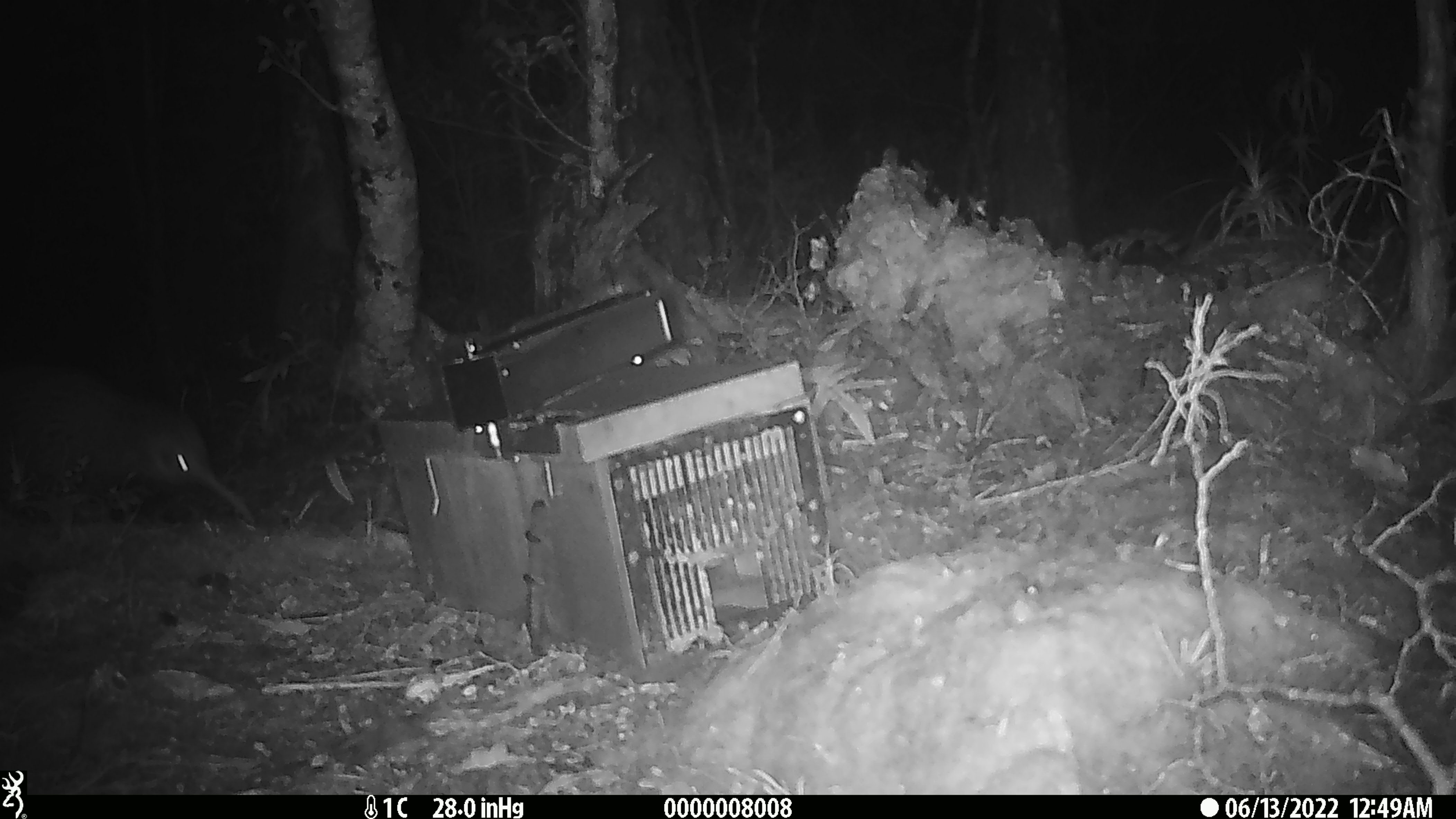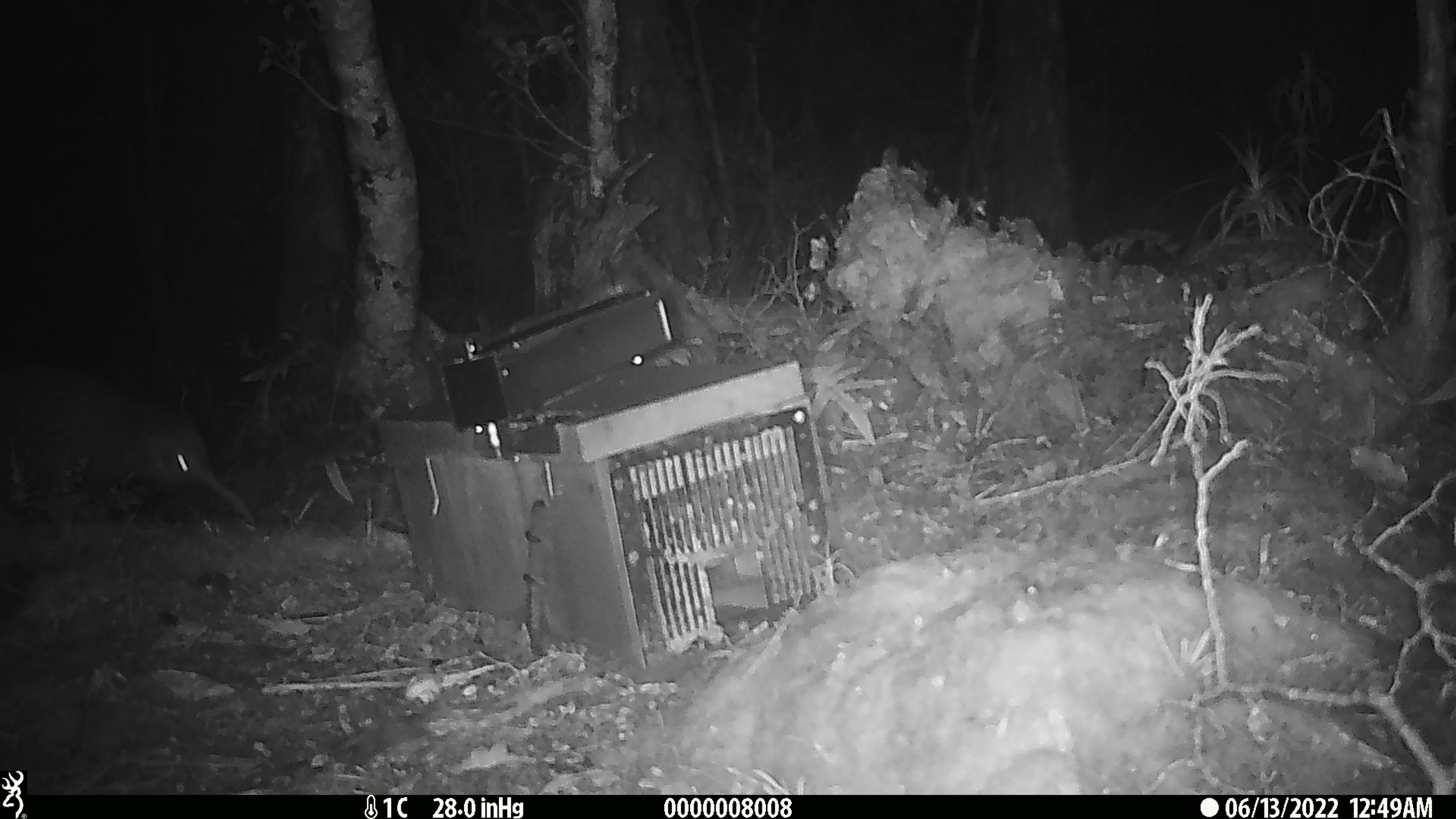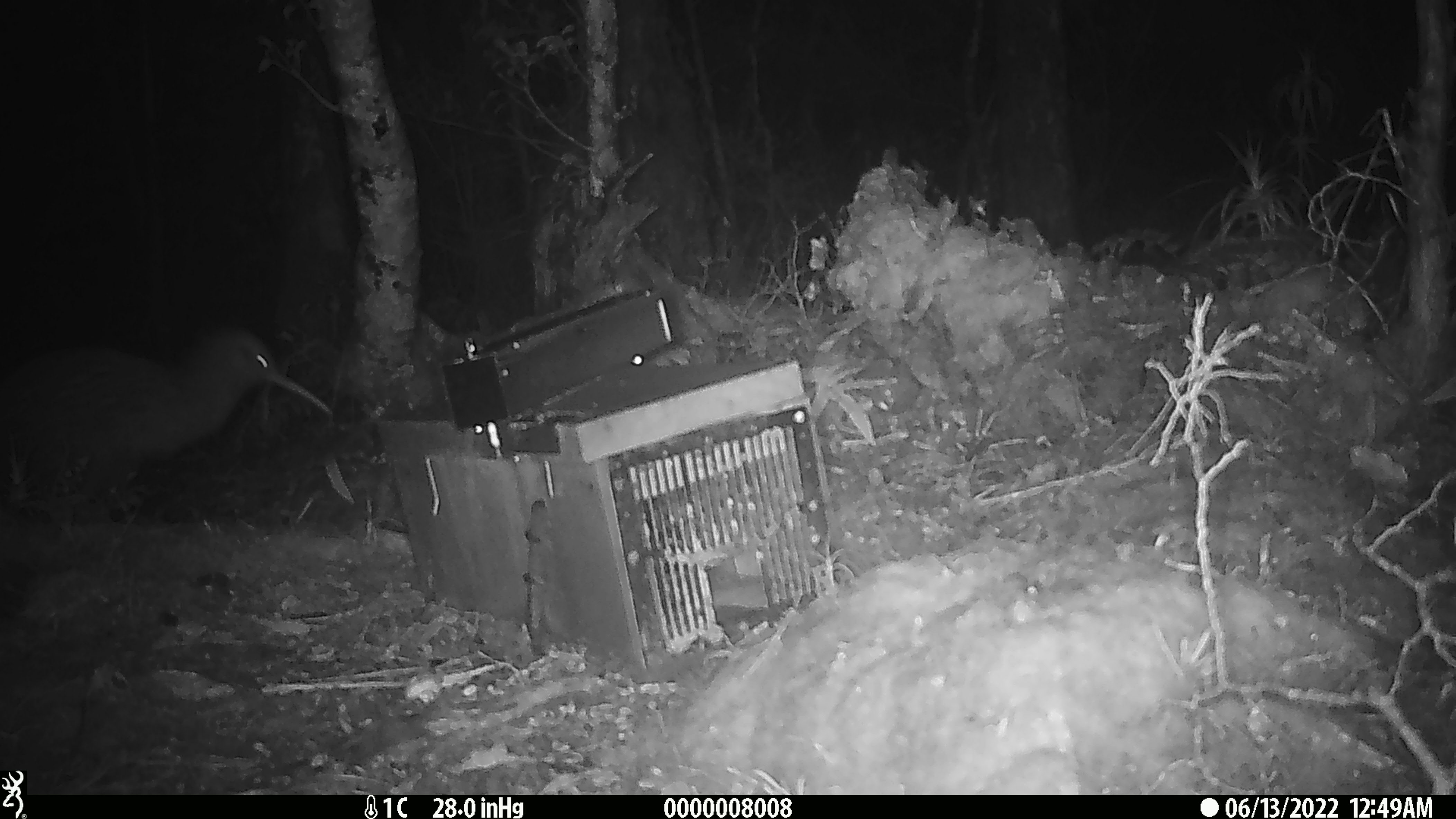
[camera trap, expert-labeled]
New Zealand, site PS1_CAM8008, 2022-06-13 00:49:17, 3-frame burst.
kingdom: Animalia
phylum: Chordata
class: Aves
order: Apterygiformes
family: Apterygidae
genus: Apteryx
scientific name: Apteryx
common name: kiwi